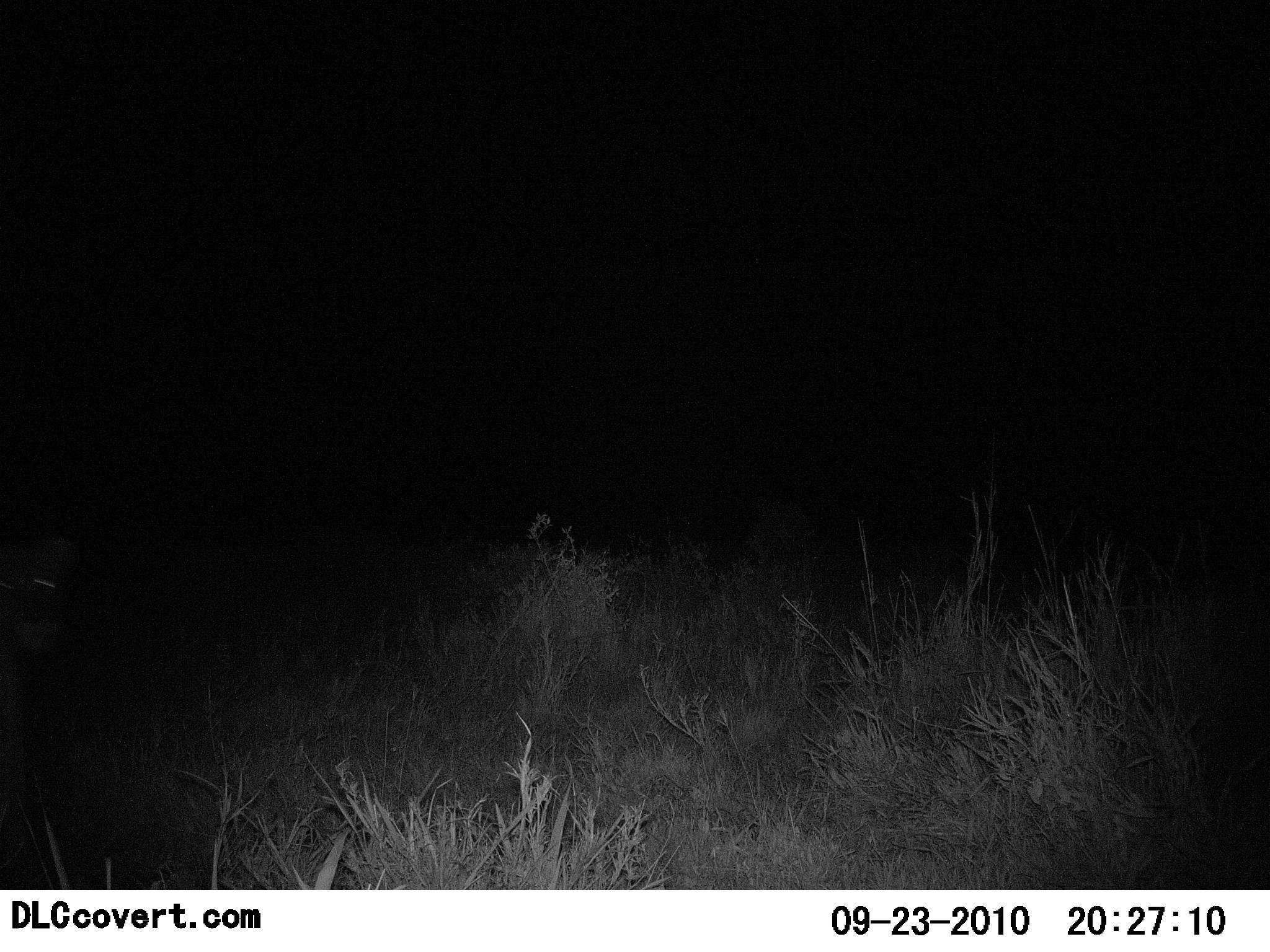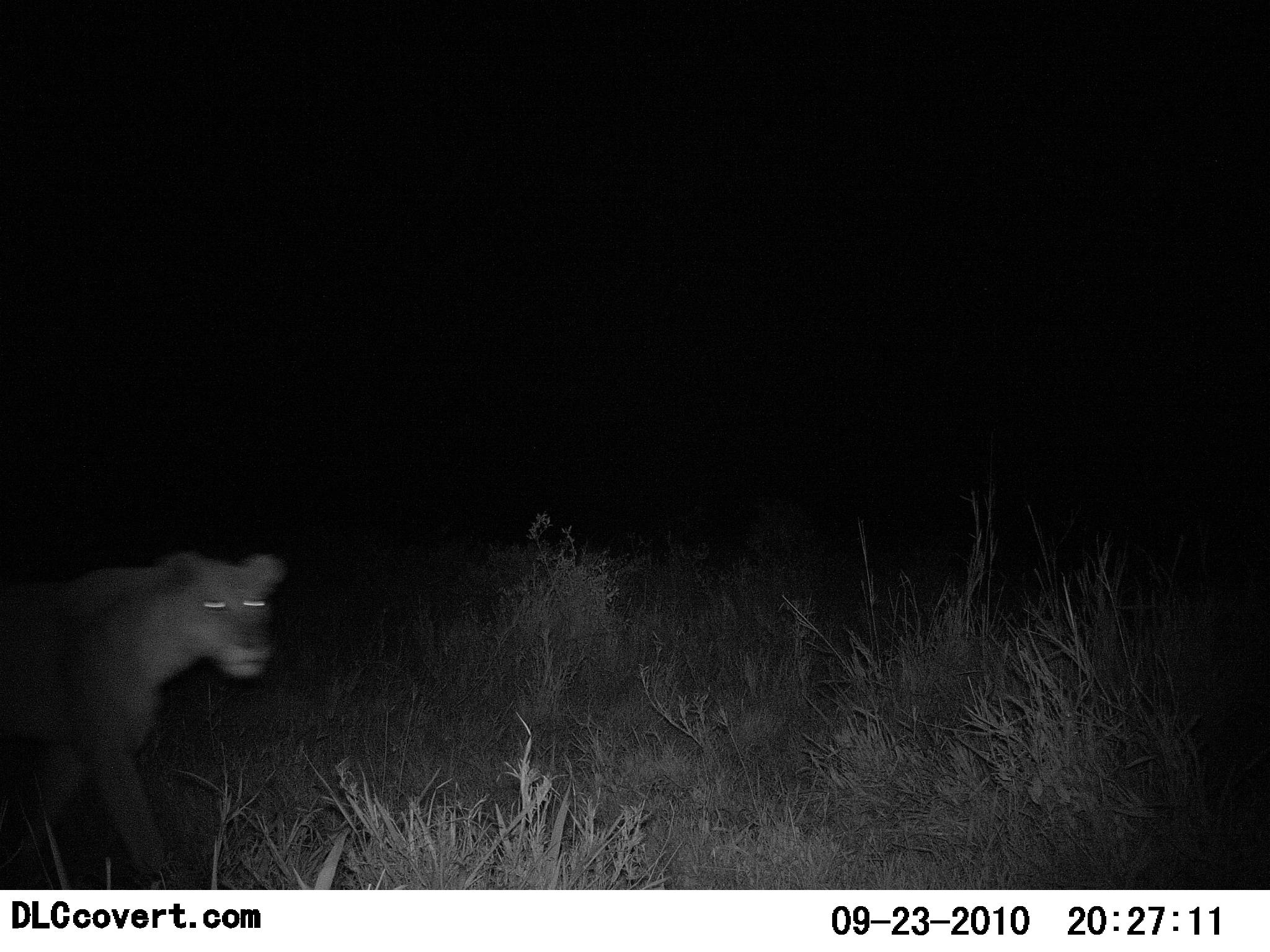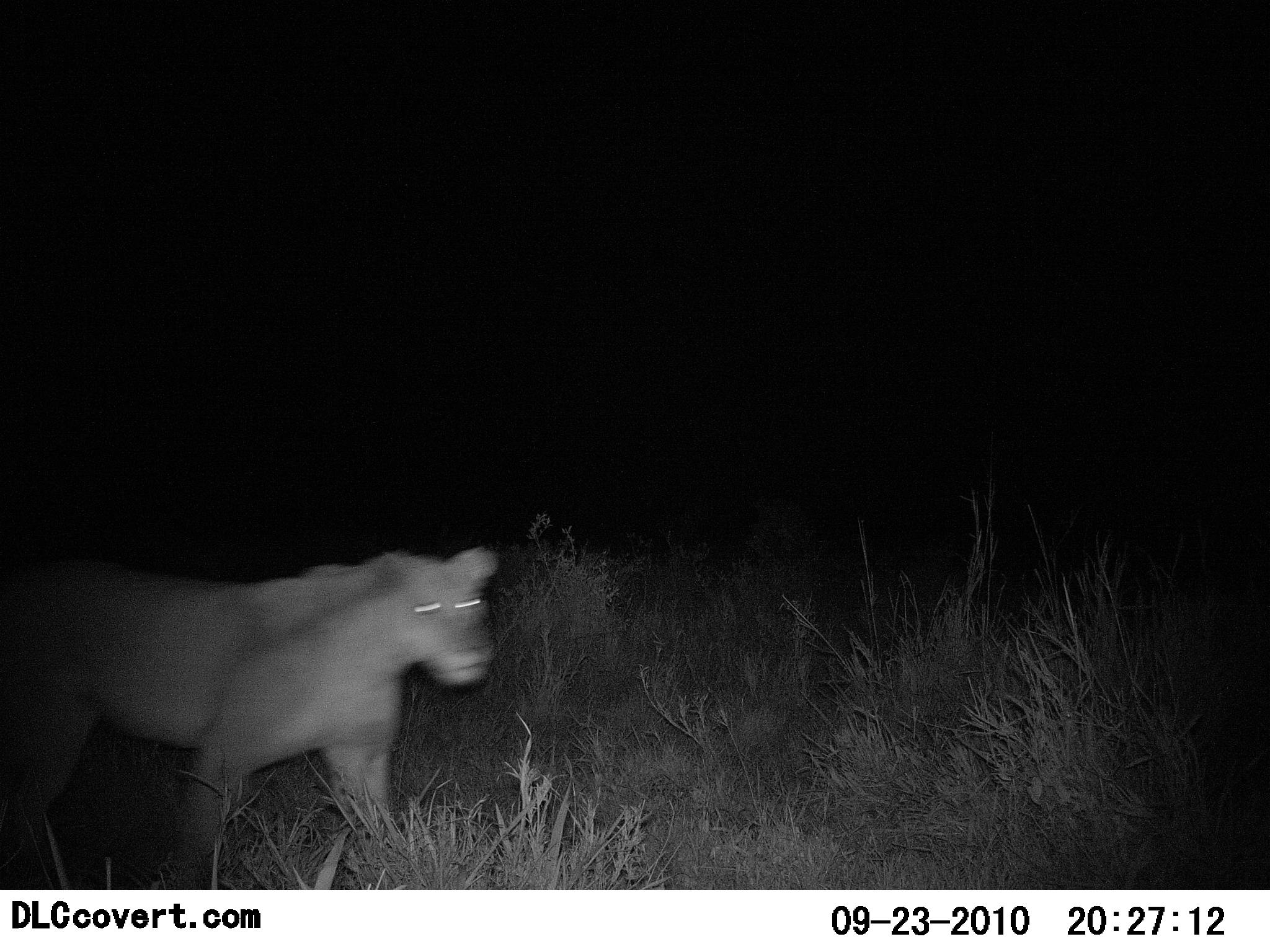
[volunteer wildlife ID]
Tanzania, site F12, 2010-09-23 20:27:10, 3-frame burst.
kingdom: Animalia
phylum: Chordata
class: Mammalia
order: Carnivora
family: Felidae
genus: Panthera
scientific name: Panthera leo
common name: lion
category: lionfemale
Lionfemale (lion) (Panthera leo), count 1. Behavior (volunteer vote fractions): standing 10%, resting 0%, moving 95%, interacting 0%. Young present (vote fraction): 0%. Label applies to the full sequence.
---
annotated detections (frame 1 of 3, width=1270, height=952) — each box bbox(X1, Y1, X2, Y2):
animal: bbox(0, 533, 81, 873)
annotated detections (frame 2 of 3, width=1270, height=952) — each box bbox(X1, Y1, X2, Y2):
animal: bbox(0, 548, 286, 890)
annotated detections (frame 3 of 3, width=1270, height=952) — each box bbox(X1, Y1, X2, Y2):
animal: bbox(0, 542, 499, 892)